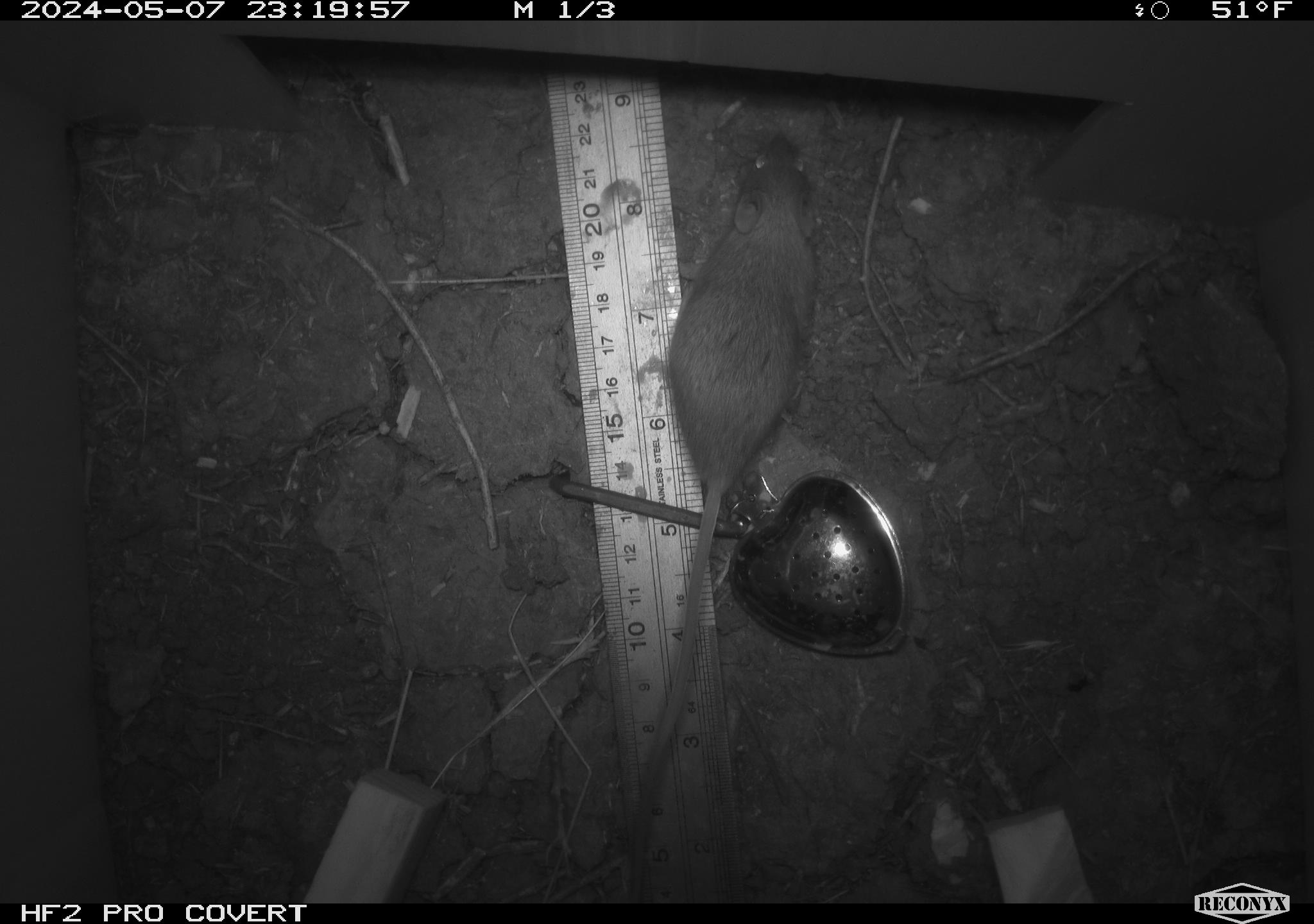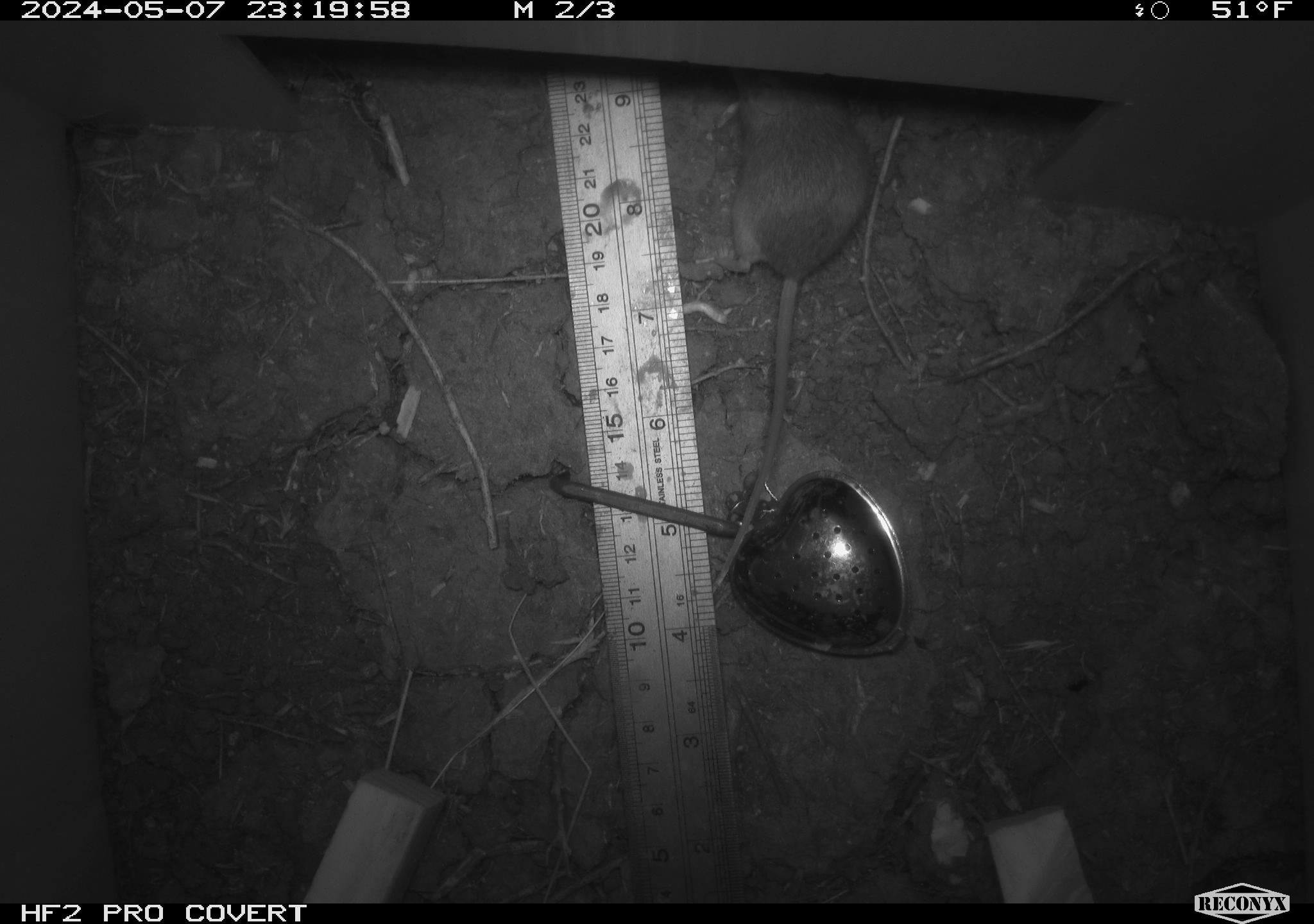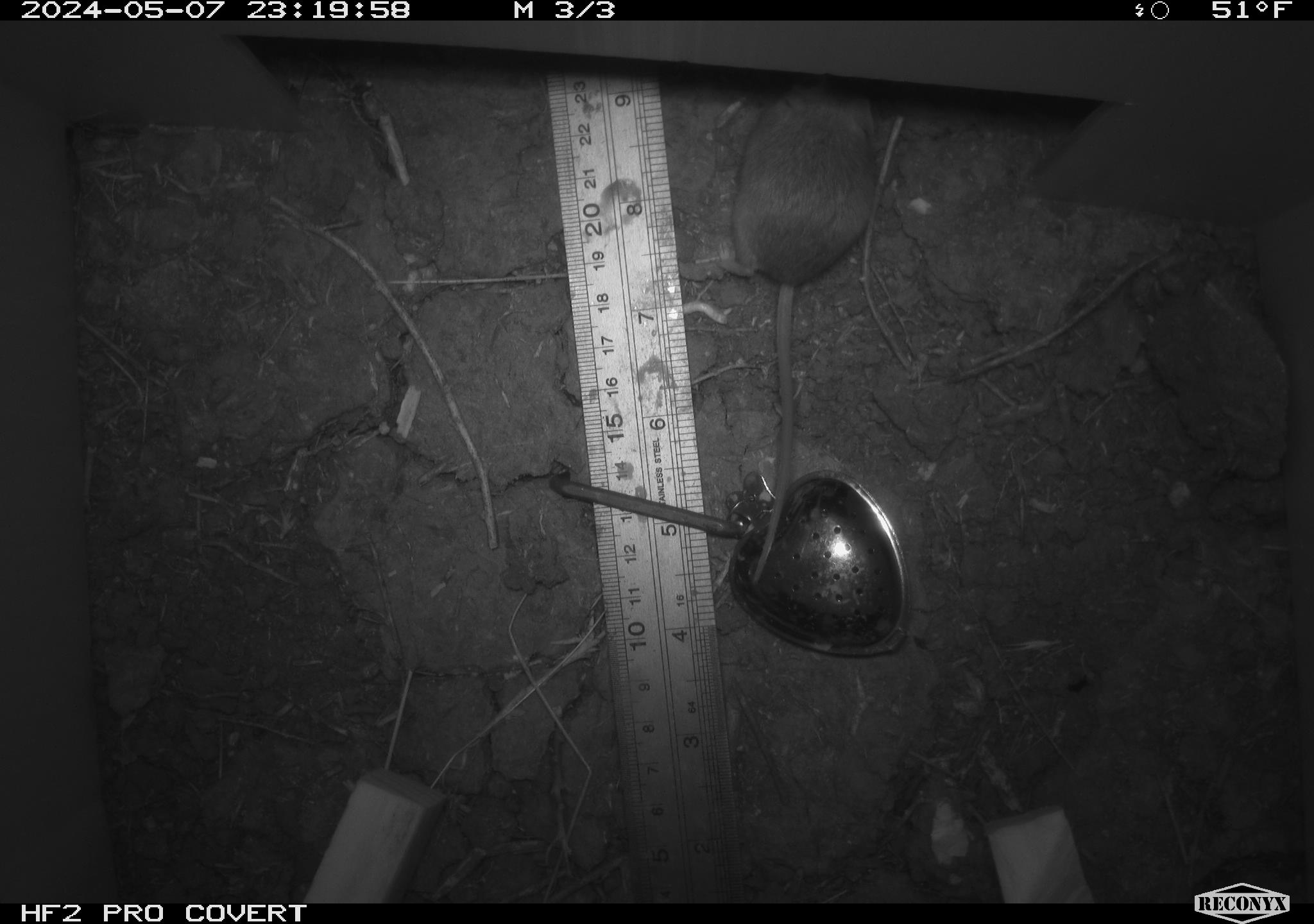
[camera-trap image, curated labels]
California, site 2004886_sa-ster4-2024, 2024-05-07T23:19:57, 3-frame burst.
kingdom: Animalia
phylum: Chordata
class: Mammalia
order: Rodentia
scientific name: Rodentia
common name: mouse species